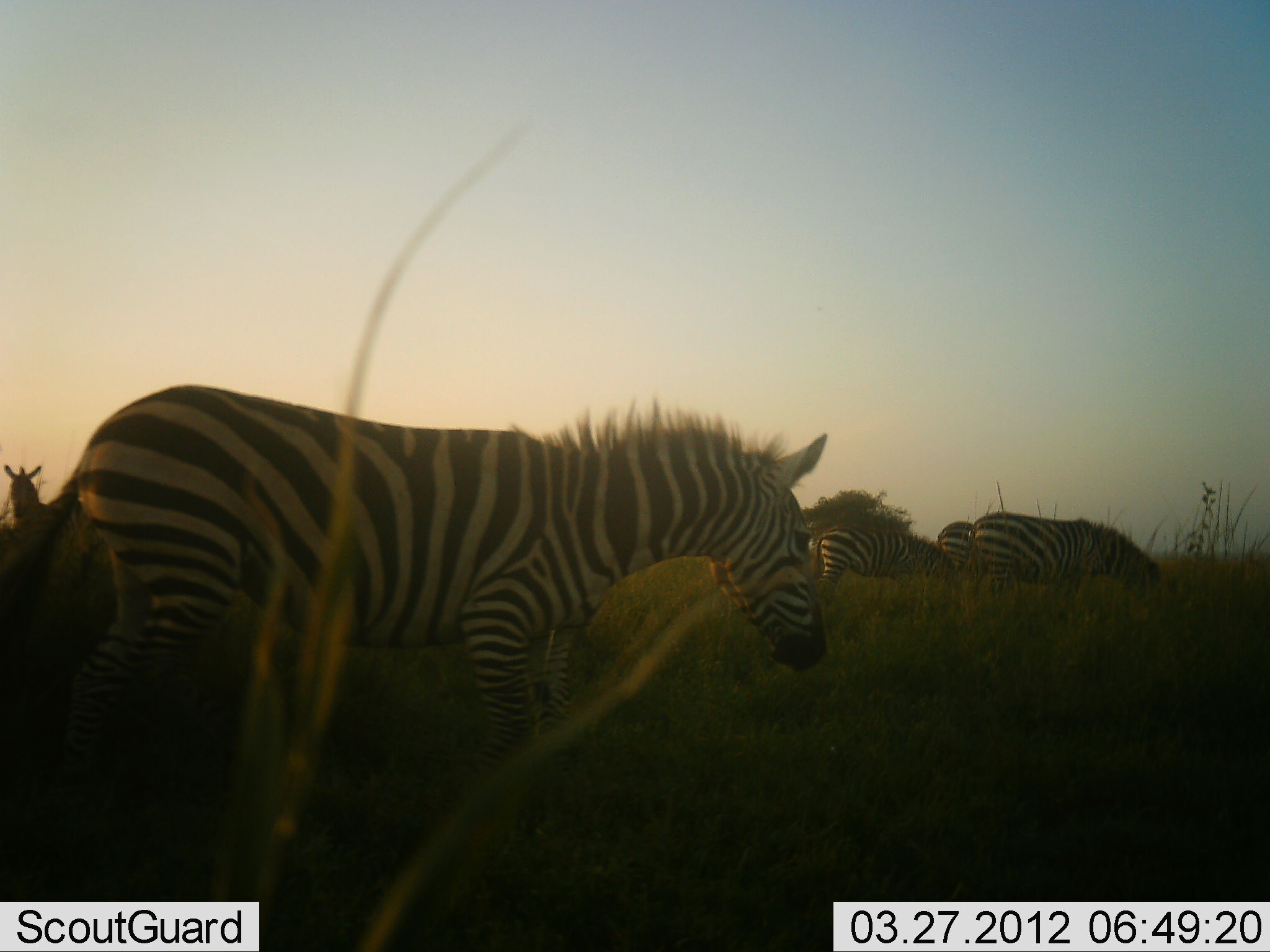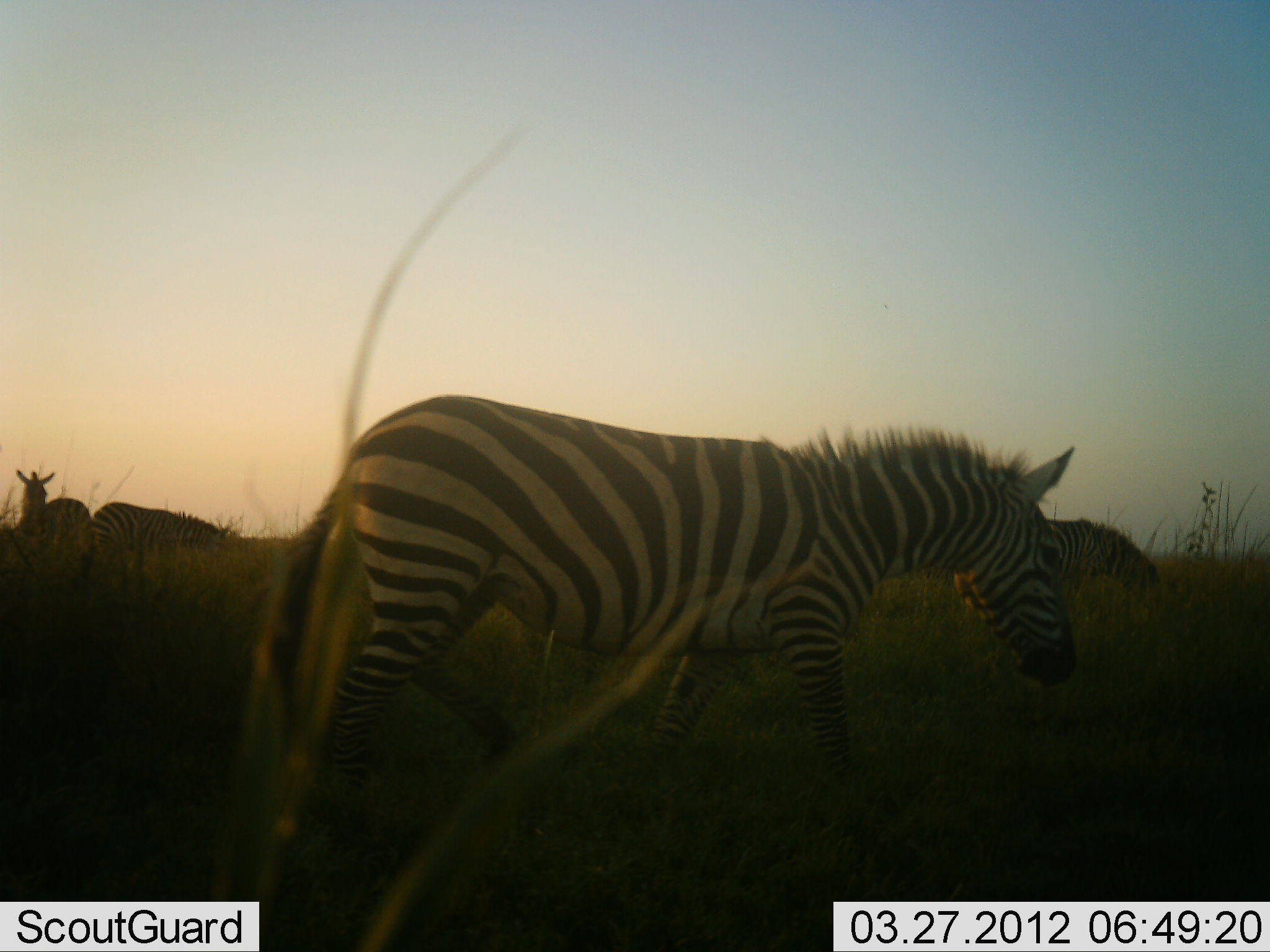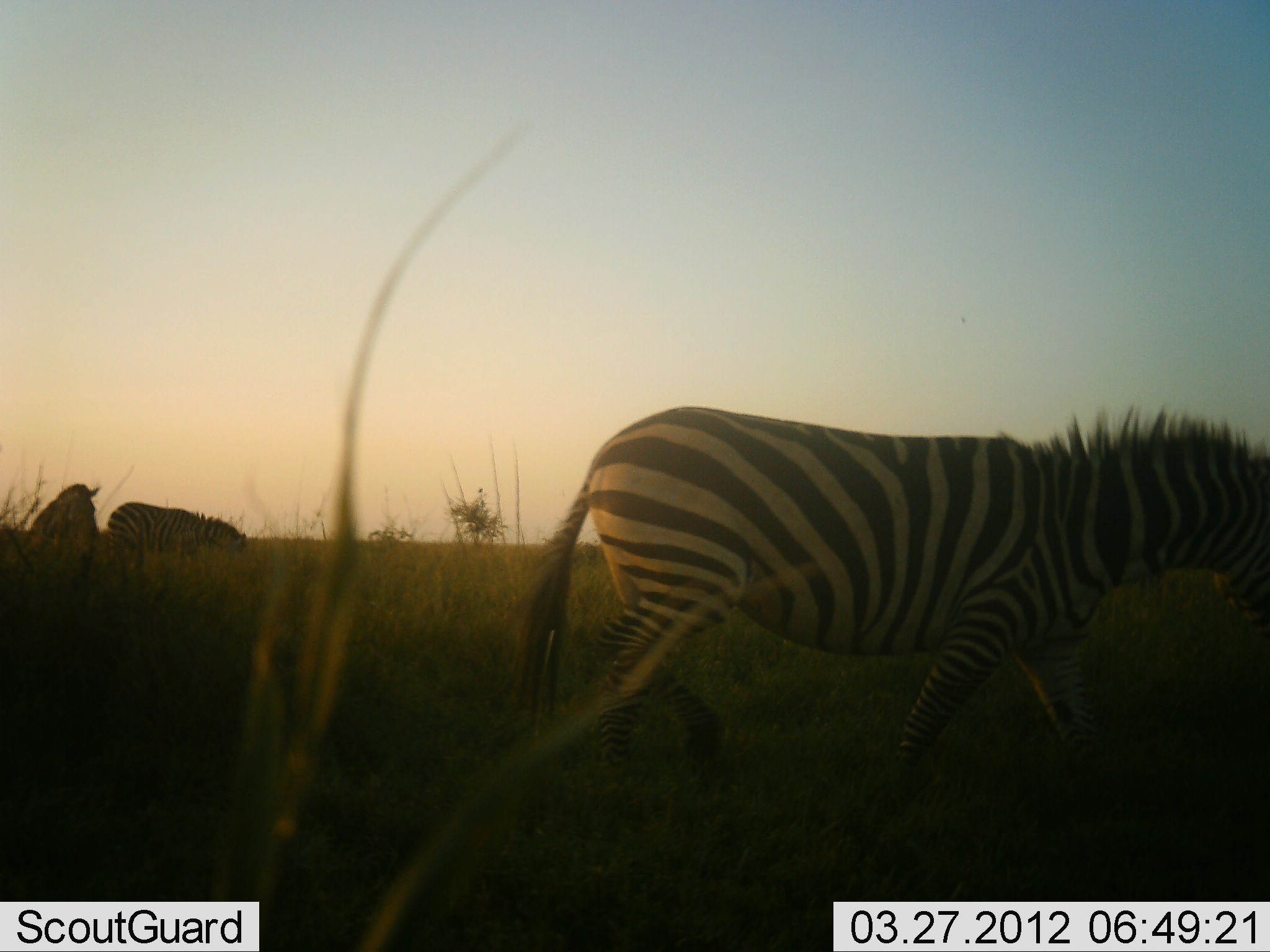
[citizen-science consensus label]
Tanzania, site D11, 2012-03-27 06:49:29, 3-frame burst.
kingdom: Animalia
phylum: Chordata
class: Mammalia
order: Perissodactyla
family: Equidae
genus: Equus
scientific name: Equus quagga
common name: plains zebra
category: zebra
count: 6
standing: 42%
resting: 0%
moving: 79%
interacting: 0%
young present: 0%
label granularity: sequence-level